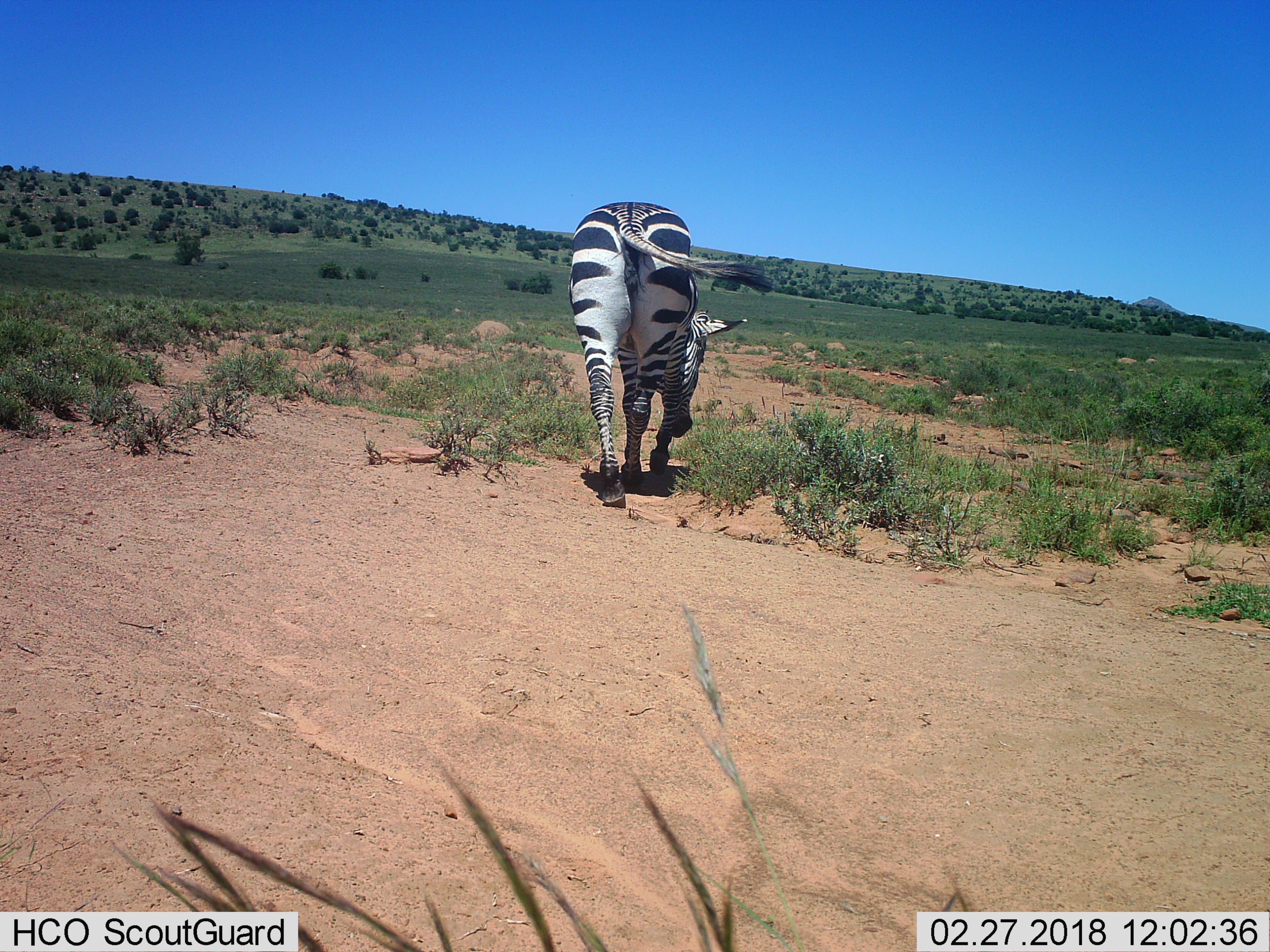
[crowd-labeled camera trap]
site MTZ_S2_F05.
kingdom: Animalia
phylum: Chordata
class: Mammalia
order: Perissodactyla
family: Equidae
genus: Equus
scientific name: Equus zebra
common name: mountain zebra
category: zebramountain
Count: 1.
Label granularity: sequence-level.